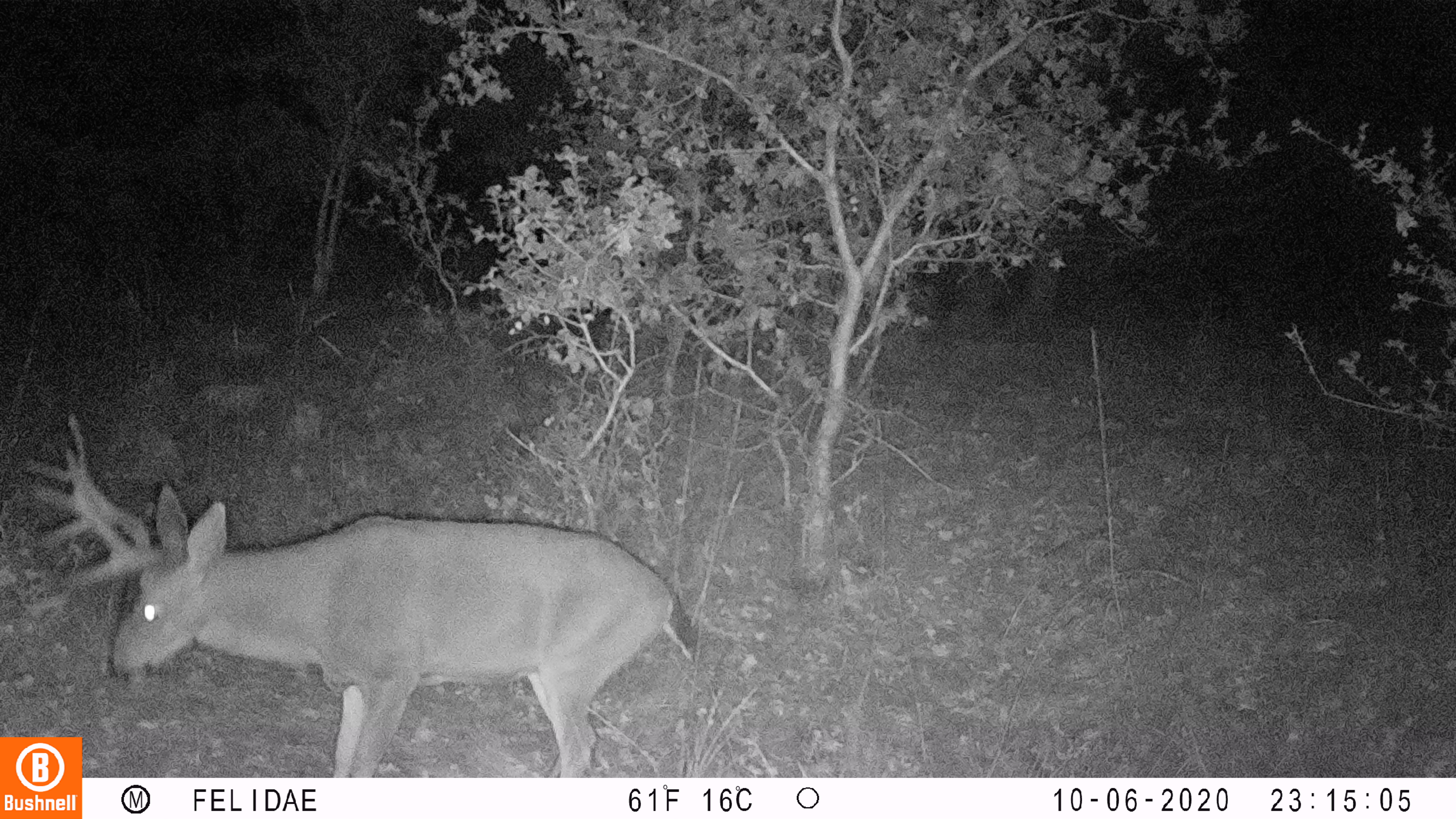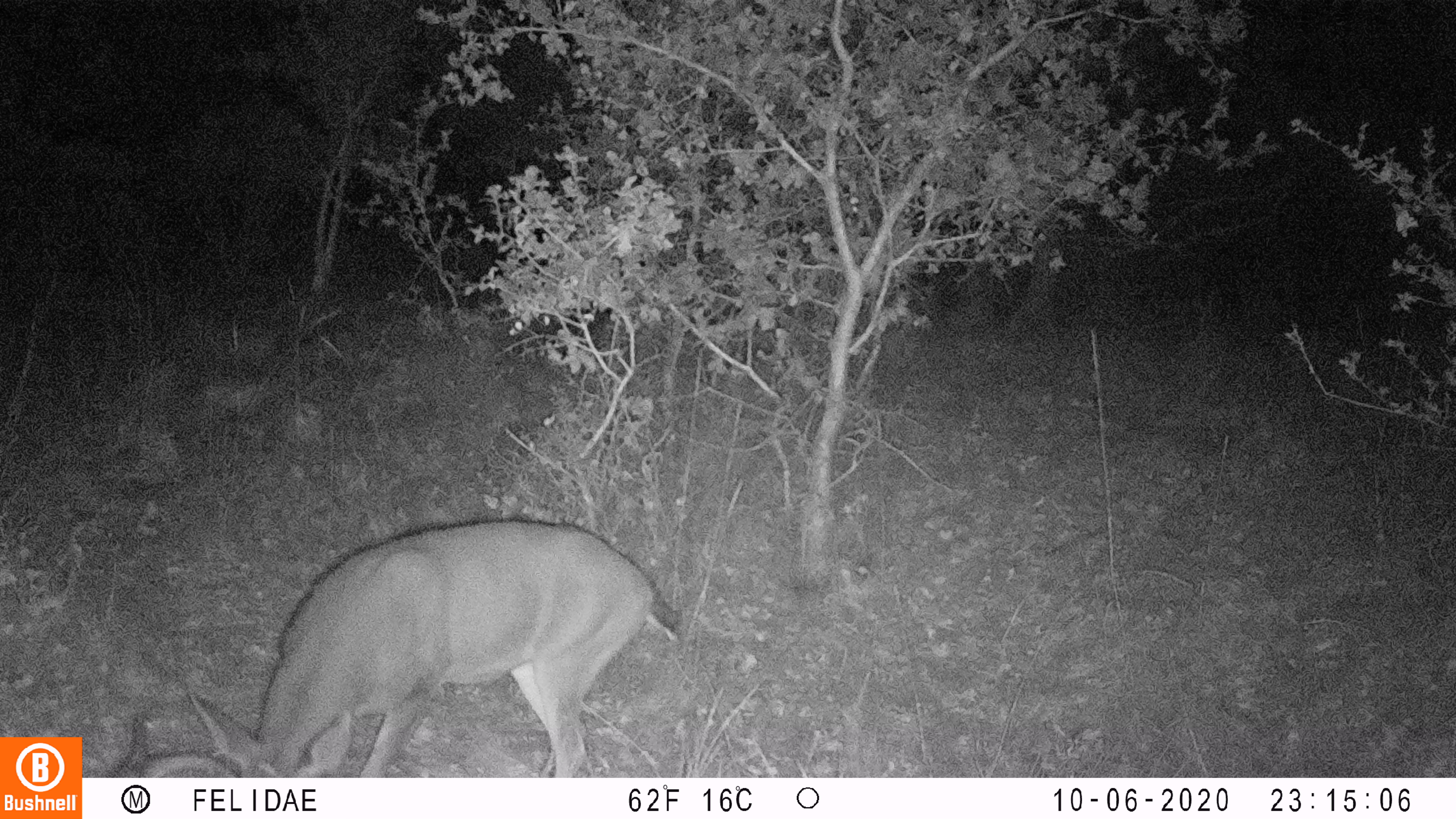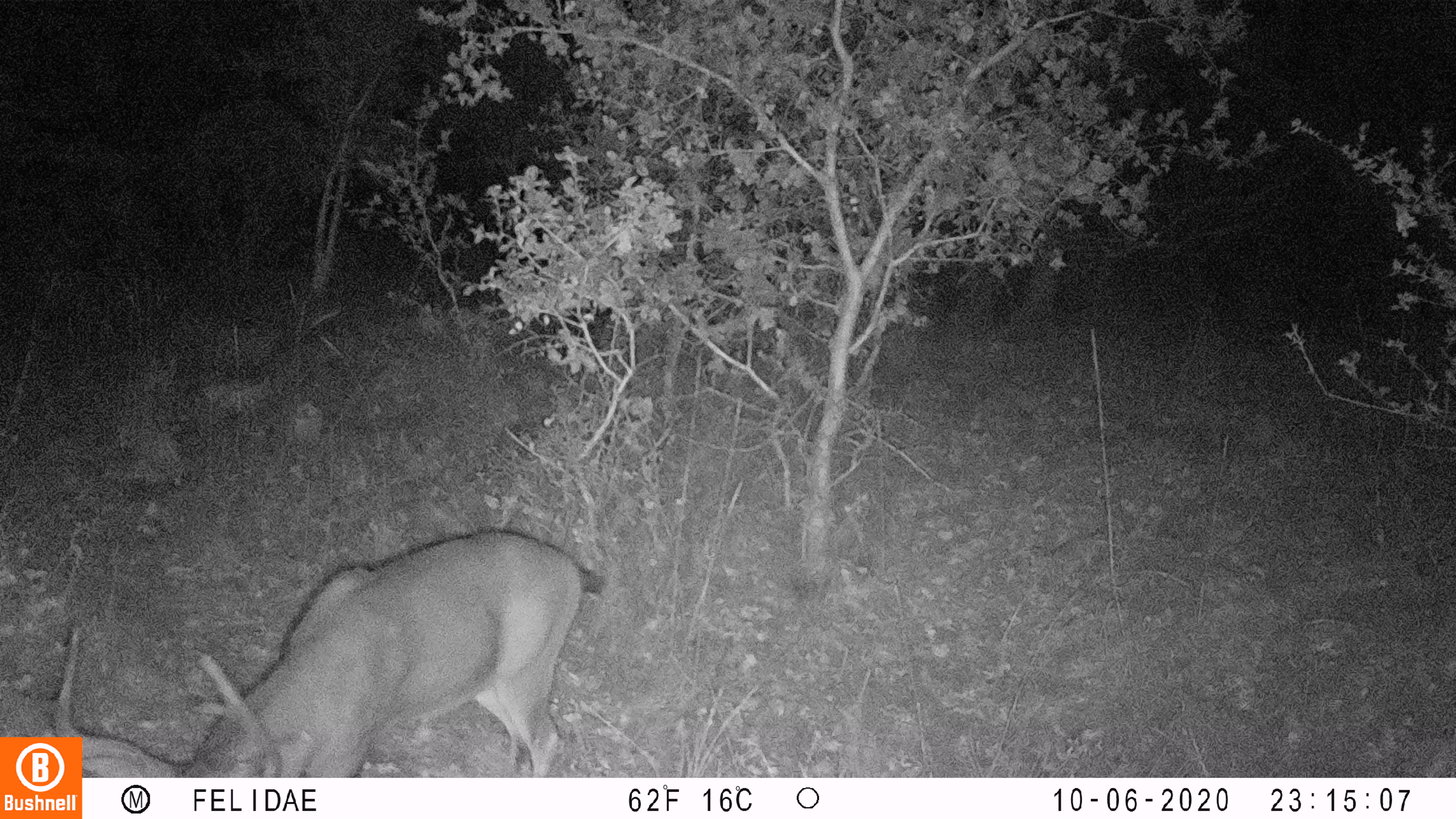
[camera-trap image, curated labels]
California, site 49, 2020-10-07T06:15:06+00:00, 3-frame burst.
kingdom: Animalia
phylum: Chordata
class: Mammalia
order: Artiodactyla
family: Cervidae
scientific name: Cervidae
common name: elk or deer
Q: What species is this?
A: Elk or deer (Cervidae).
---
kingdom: Animalia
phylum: Chordata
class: Mammalia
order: Artiodactyla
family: Cervidae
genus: Odocoileus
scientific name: Odocoileus hemionus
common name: mule deer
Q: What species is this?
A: Mule deer (Odocoileus hemionus).